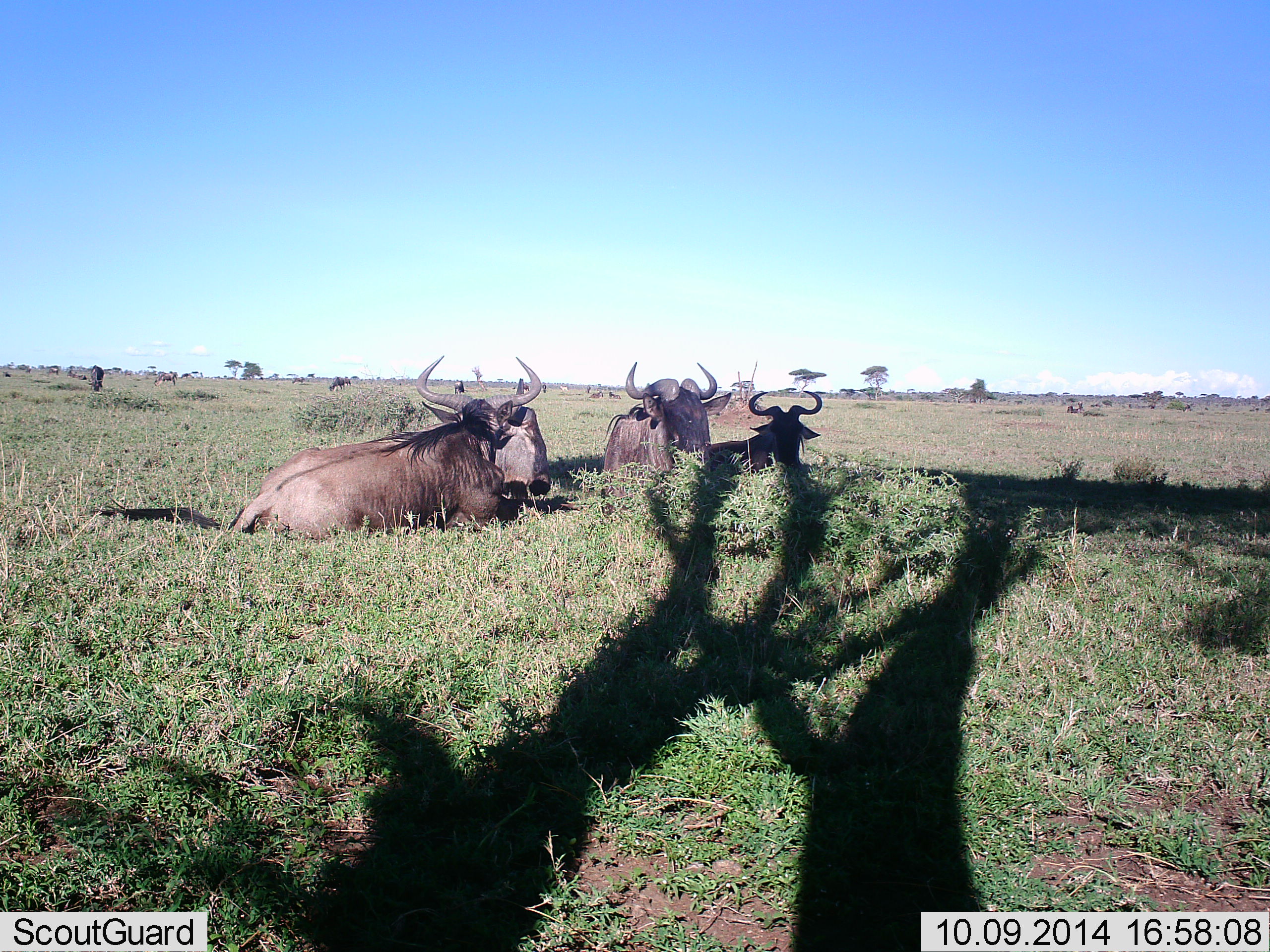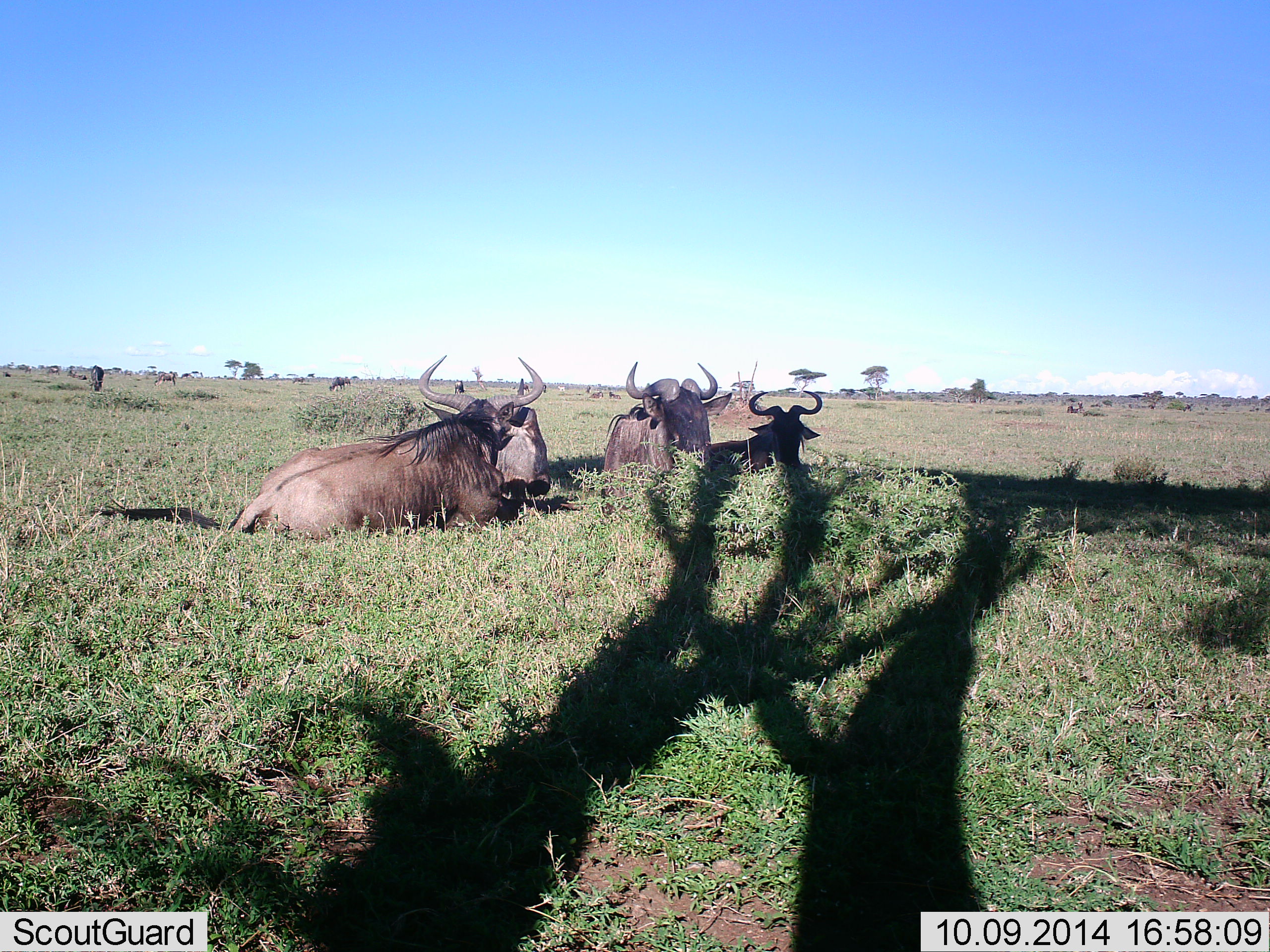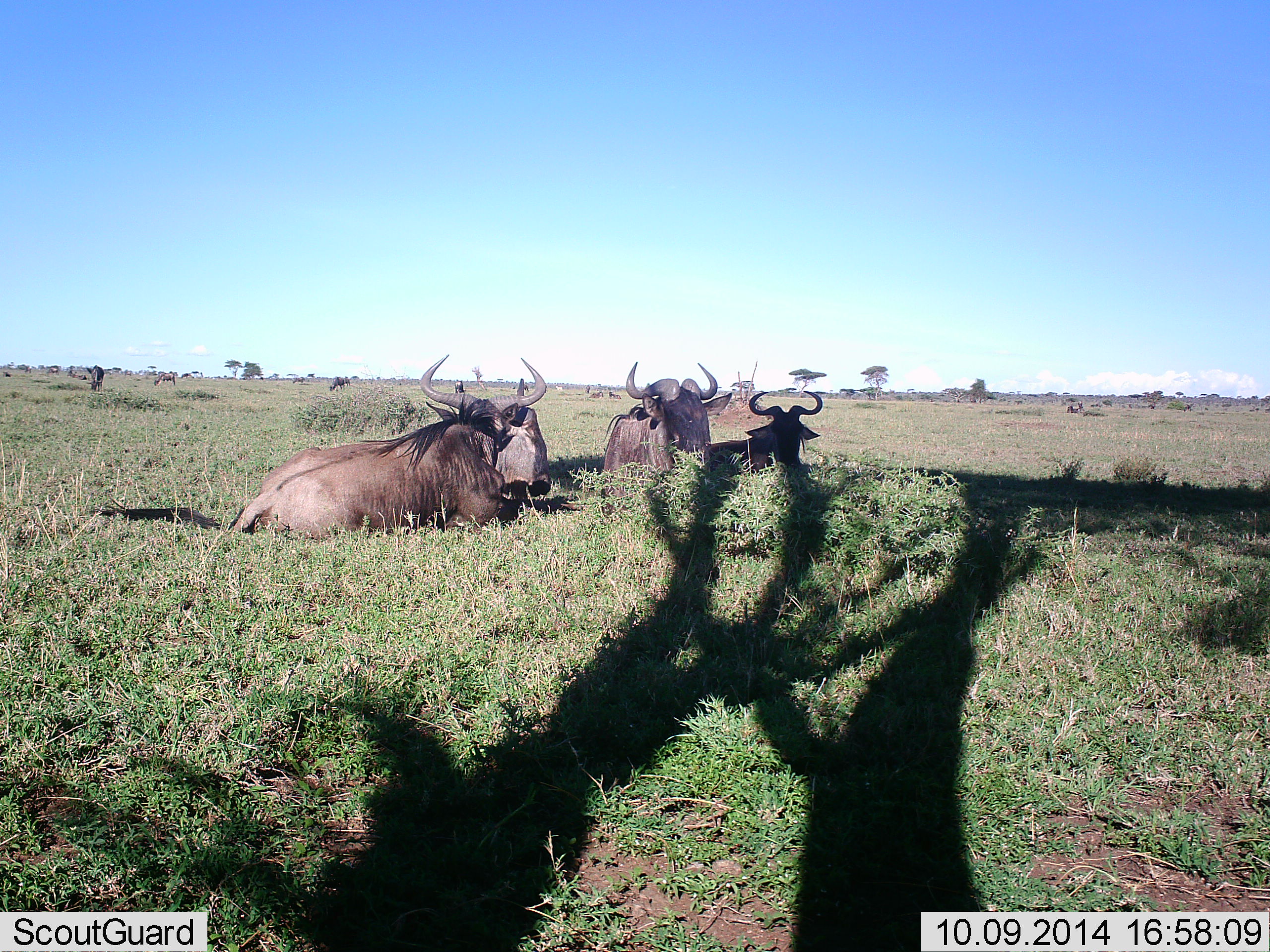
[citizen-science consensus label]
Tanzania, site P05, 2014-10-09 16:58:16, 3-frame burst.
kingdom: Animalia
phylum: Chordata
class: Mammalia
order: Artiodactyla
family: Bovidae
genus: Connochaetes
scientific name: Connochaetes taurinus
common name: blue wildebeest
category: wildebeest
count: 4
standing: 10%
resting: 100%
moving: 0%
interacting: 0%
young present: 0%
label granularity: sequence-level